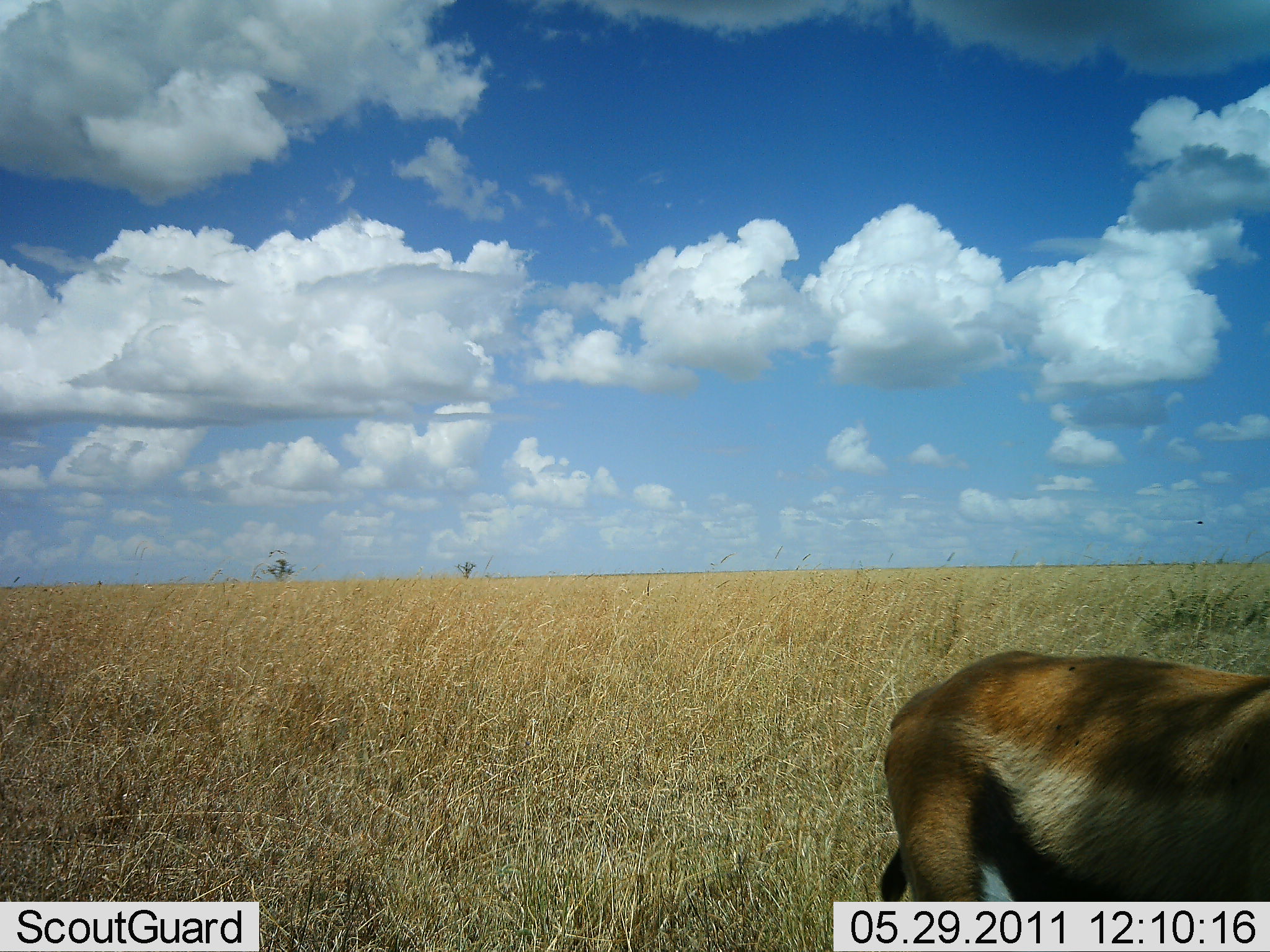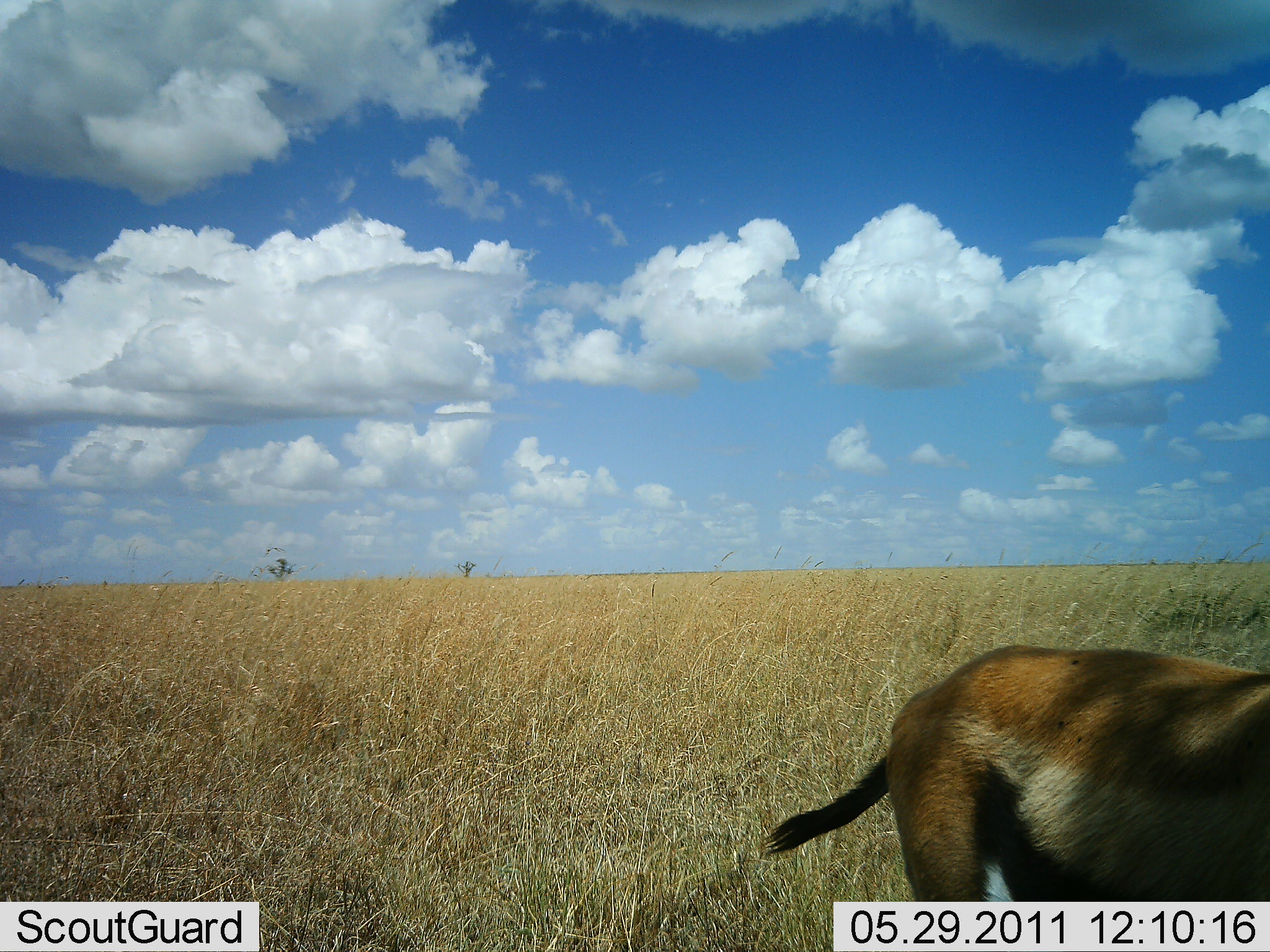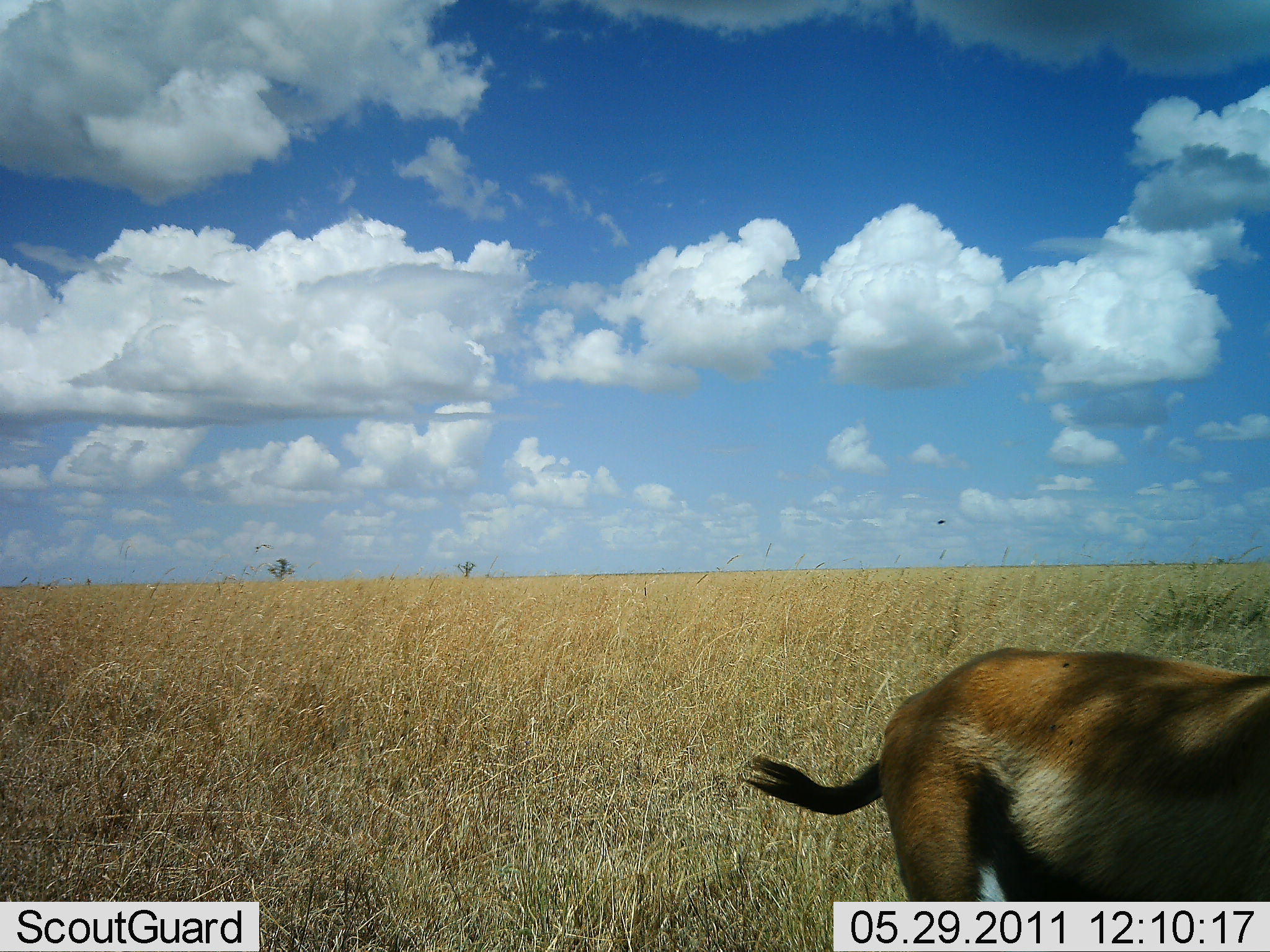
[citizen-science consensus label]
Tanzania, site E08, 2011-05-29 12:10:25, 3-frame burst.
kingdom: Animalia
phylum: Chordata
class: Mammalia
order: Artiodactyla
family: Bovidae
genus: Eudorcas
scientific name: Eudorcas thomsonii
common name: thomson's gazelle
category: gazellethomsons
Gazellethomsons (thomson's gazelle) (Eudorcas thomsonii), count 1. Behavior (volunteer vote fractions): standing 90%, resting 20%, moving 10%, interacting 0%. Young present (vote fraction): 10%. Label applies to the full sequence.